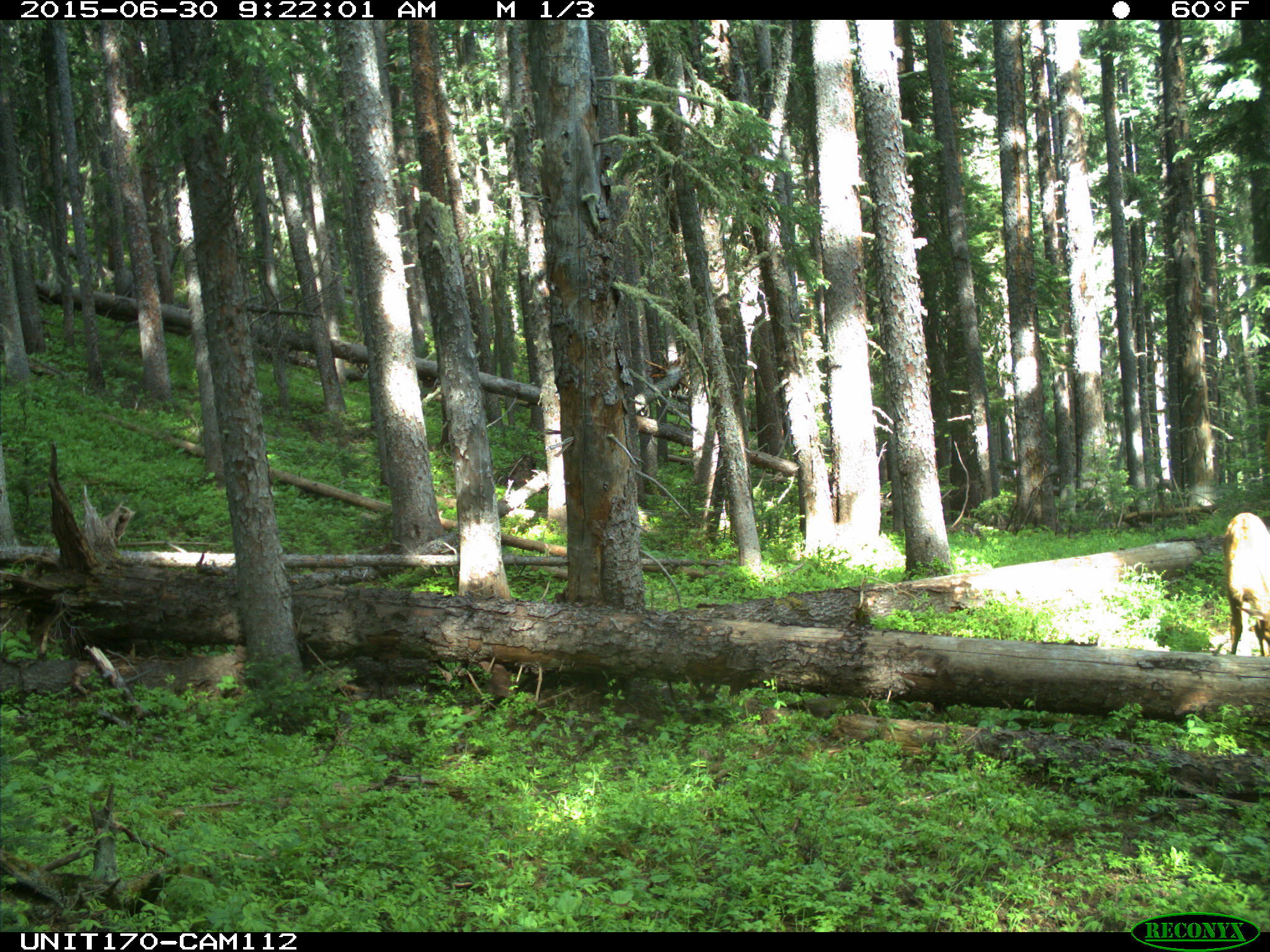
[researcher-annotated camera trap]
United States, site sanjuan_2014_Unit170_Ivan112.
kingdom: Animalia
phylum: Chordata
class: Mammalia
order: Artiodactyla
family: Cervidae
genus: Cervus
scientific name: Cervus elaphus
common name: red deer